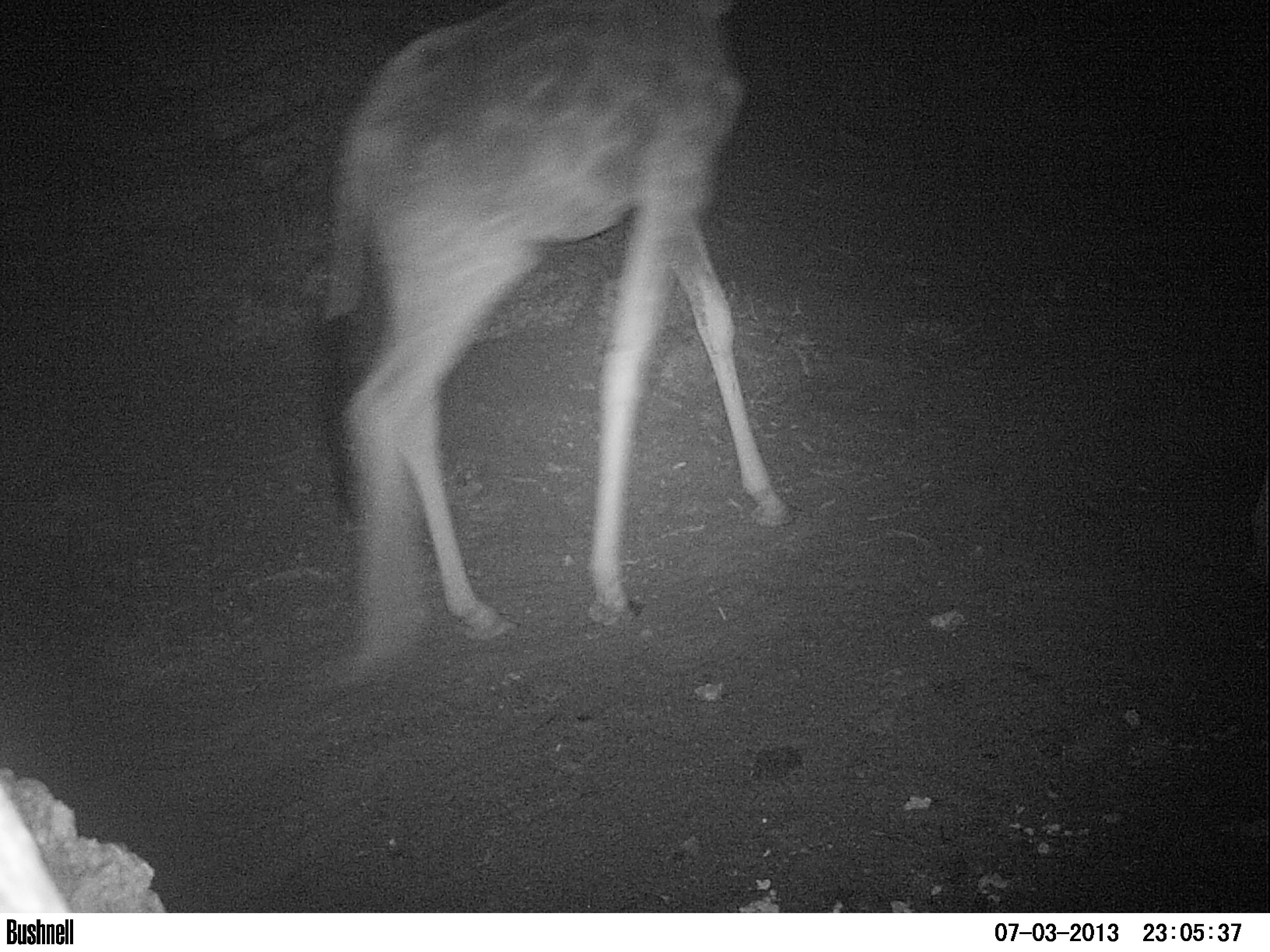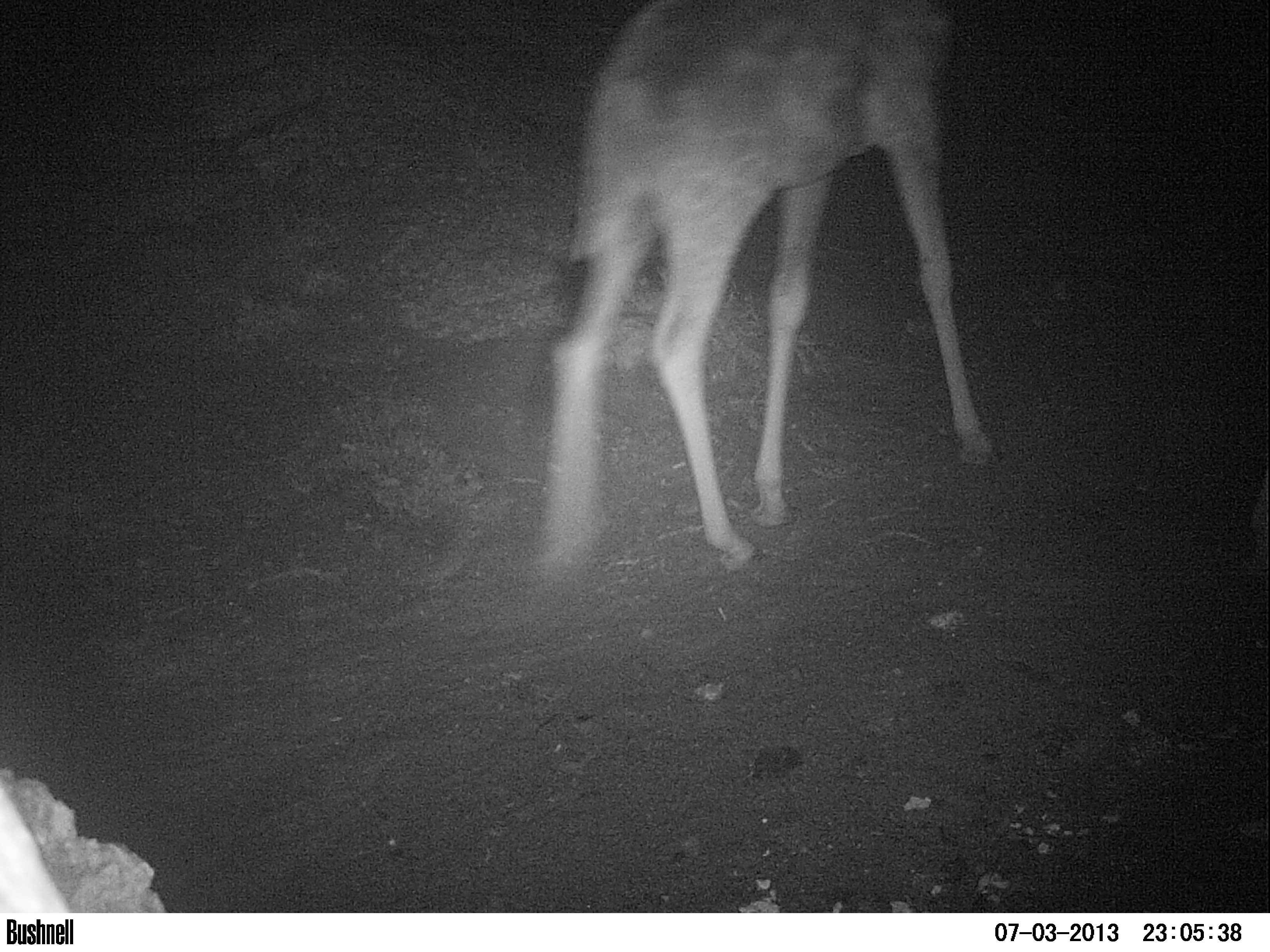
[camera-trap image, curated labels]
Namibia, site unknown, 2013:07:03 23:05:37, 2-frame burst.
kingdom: Animalia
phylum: Chordata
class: Mammalia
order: Artiodactyla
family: Giraffidae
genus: Giraffa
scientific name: Giraffa camelopardalis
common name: giraffe